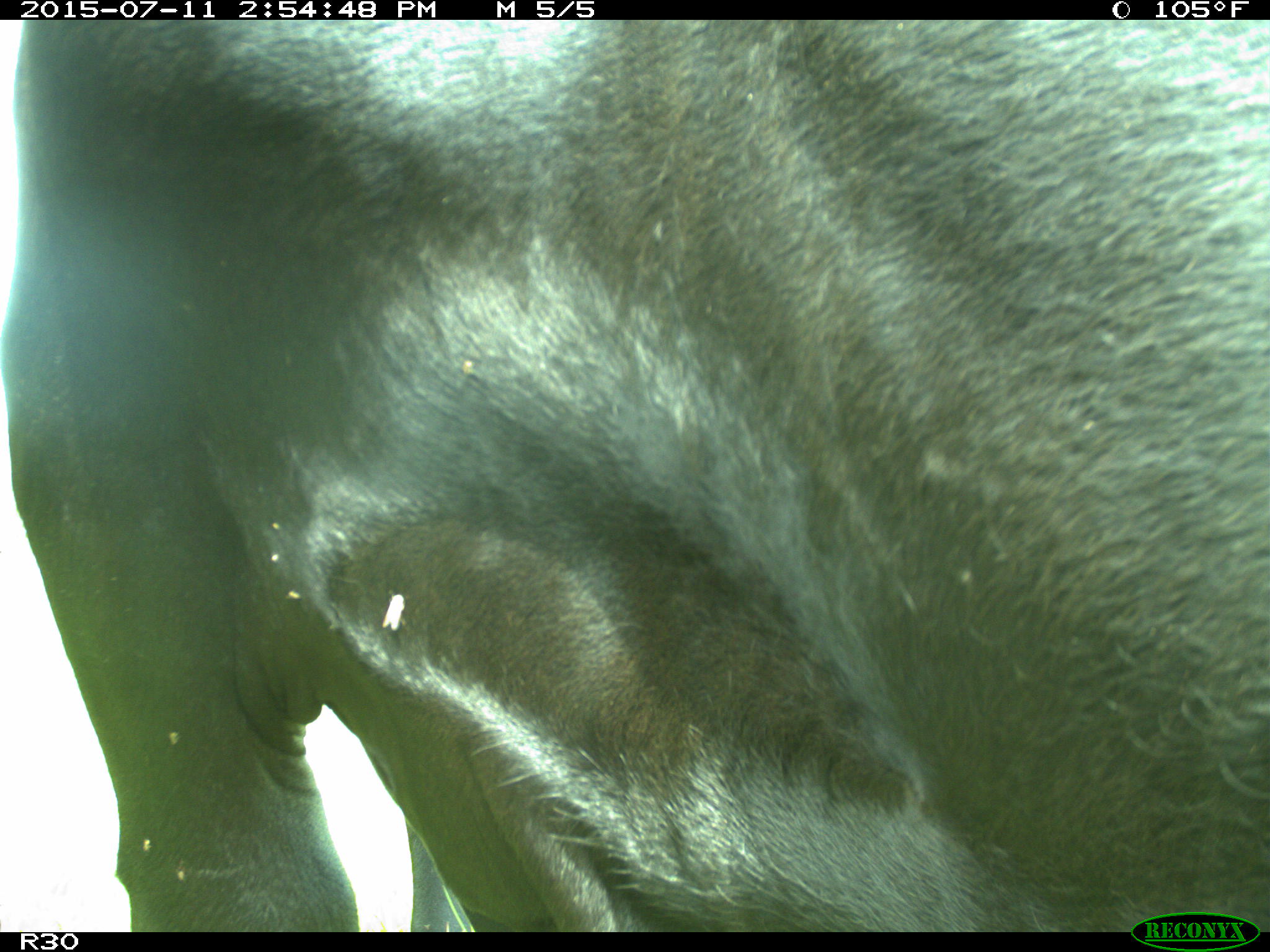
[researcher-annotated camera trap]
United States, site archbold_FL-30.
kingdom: Animalia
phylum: Chordata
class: Mammalia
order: Artiodactyla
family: Bovidae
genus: Bos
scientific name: Bos taurus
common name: domestic cow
Bos taurus (domestic cow).